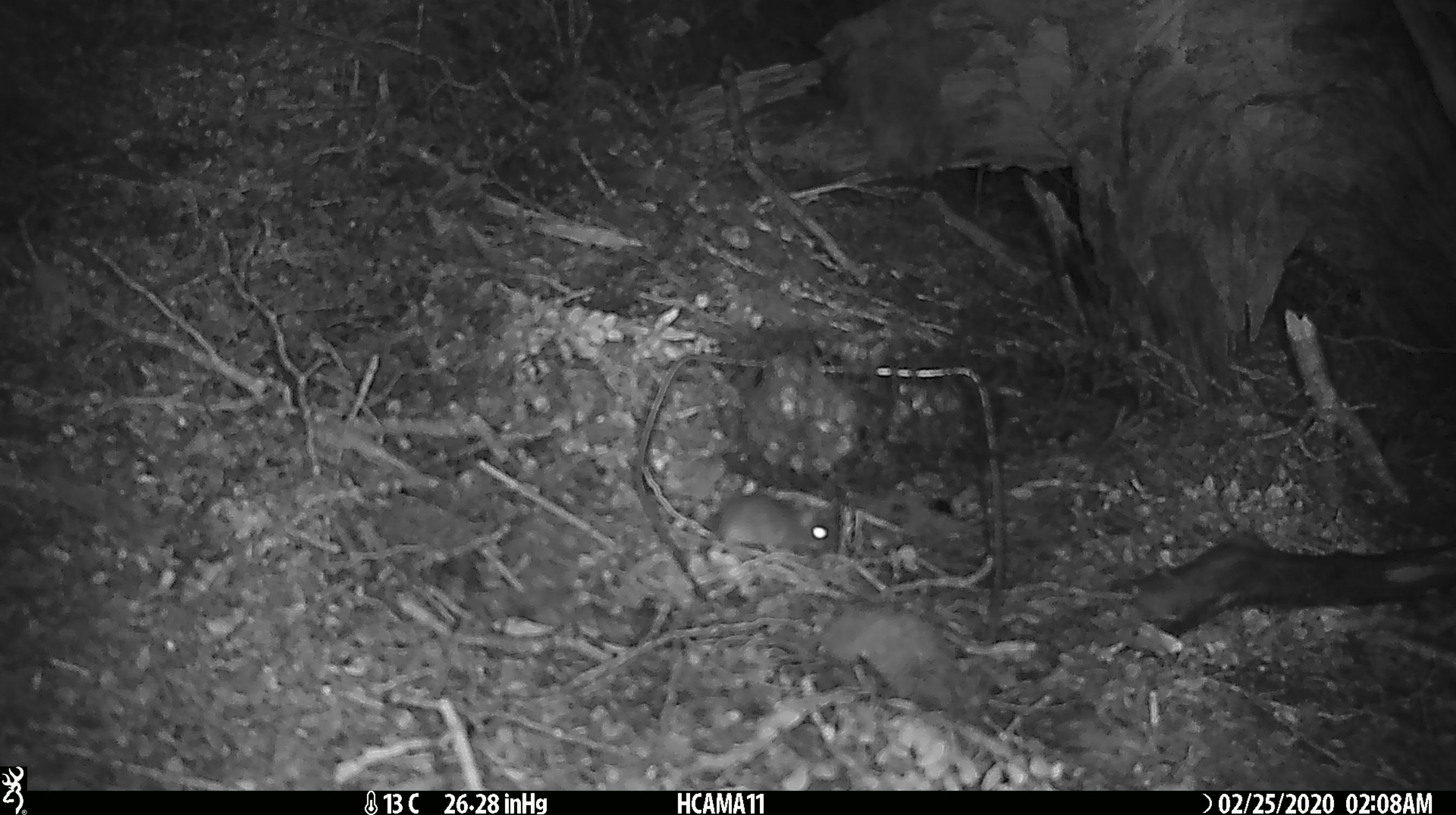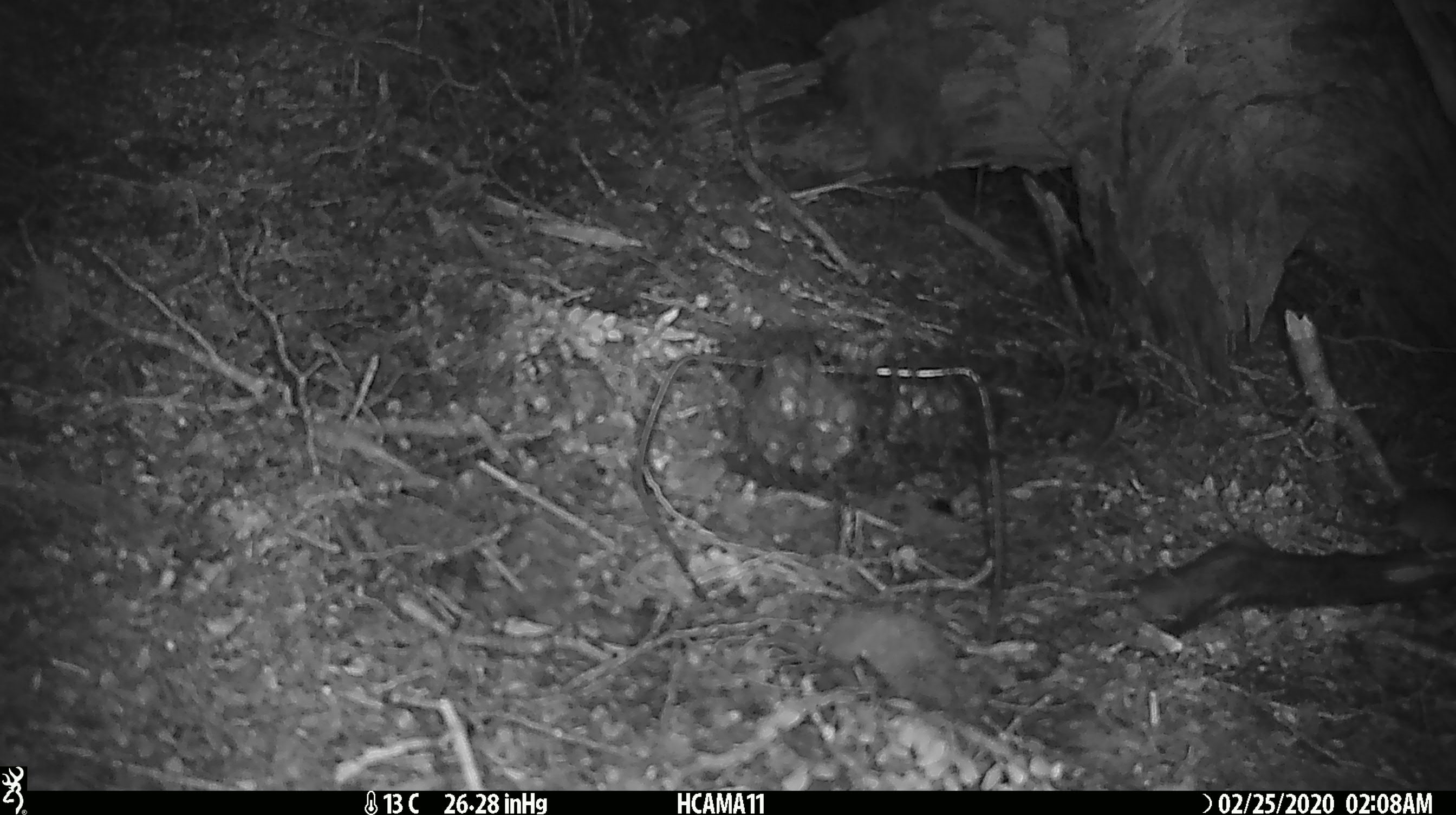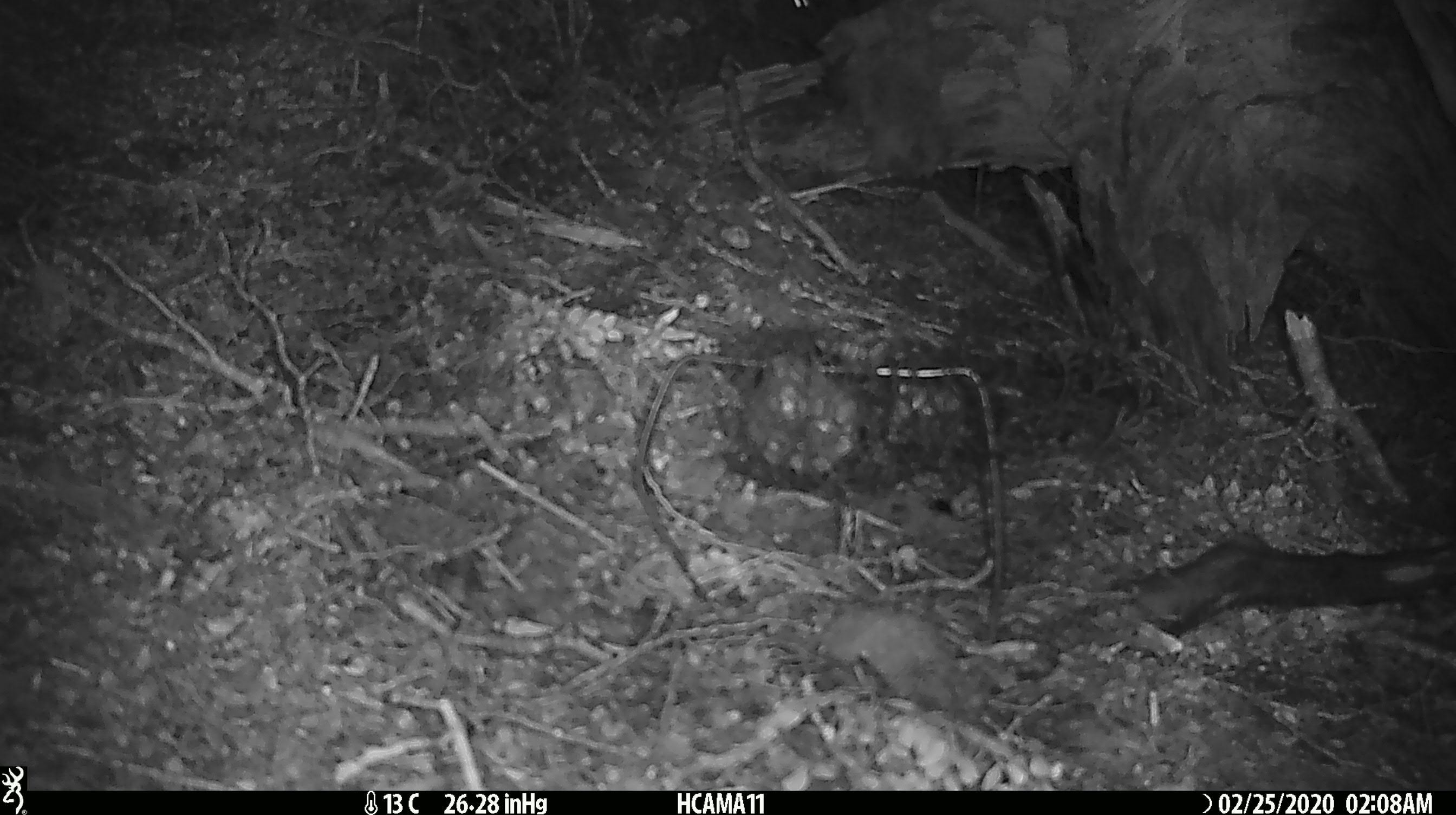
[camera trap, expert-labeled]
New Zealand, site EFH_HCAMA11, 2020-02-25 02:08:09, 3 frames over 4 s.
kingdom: Animalia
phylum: Chordata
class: Mammalia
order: Rodentia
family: Muridae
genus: Mus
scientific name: Mus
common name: mouse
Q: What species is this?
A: Mouse (Mus).